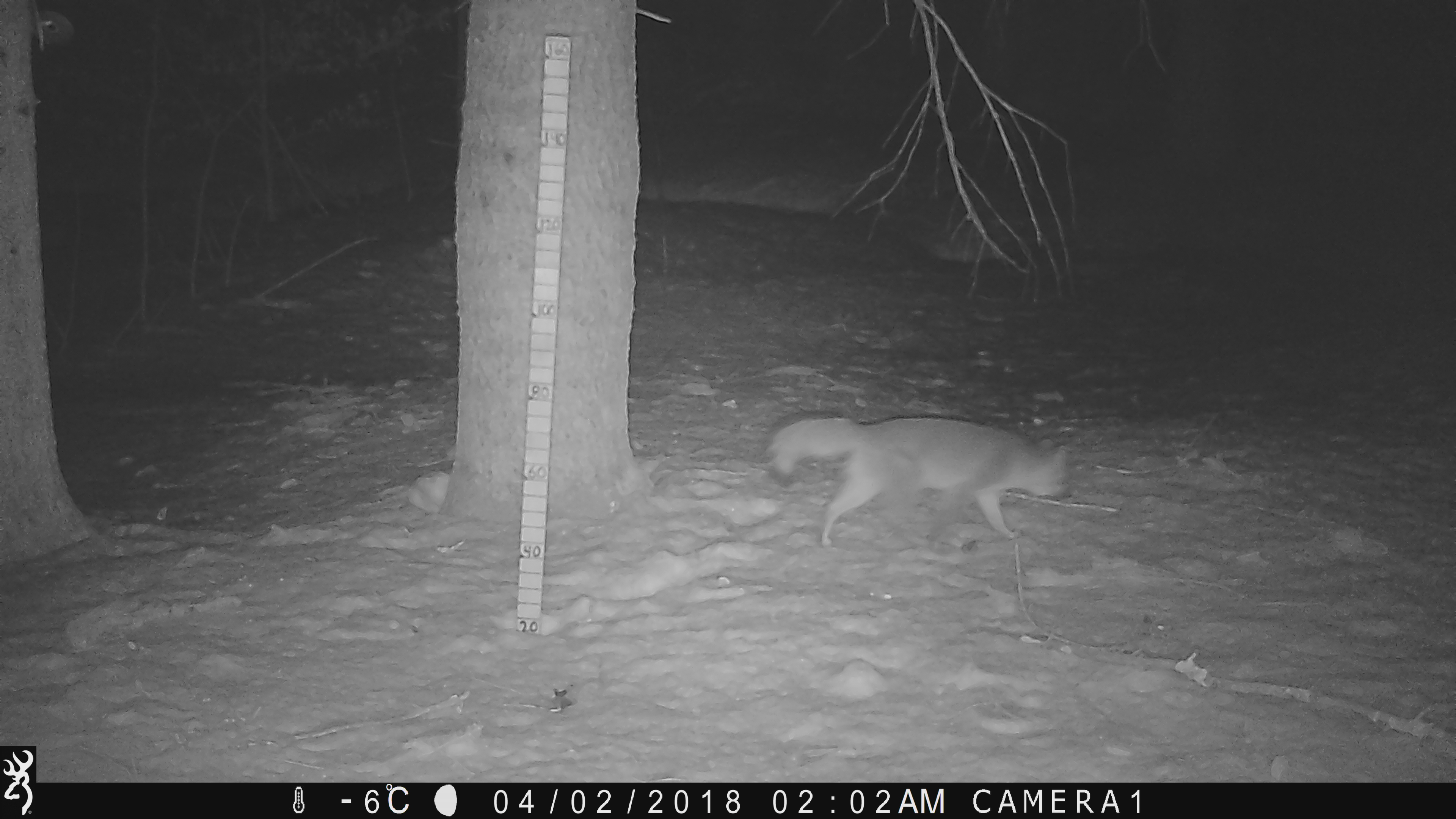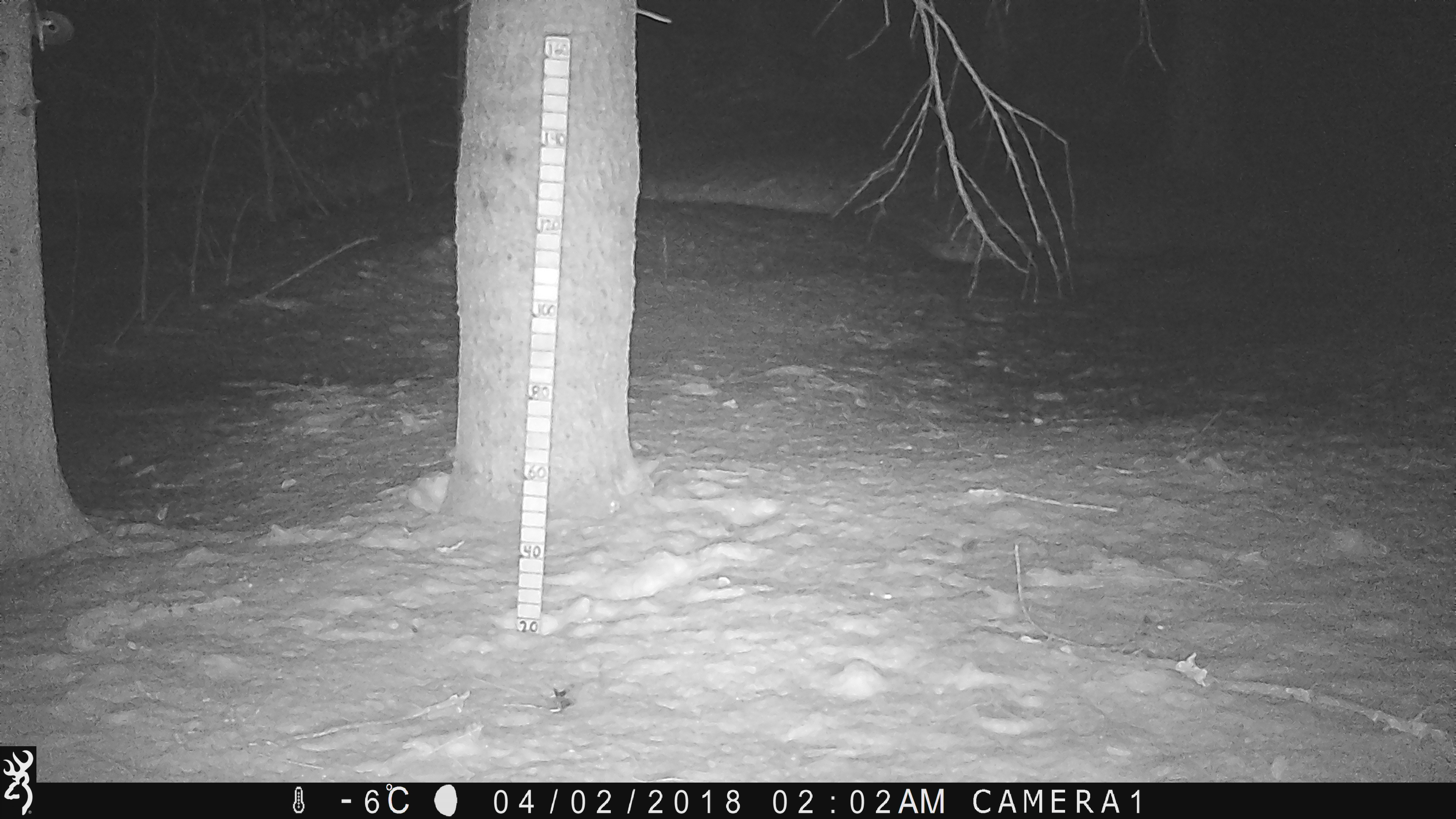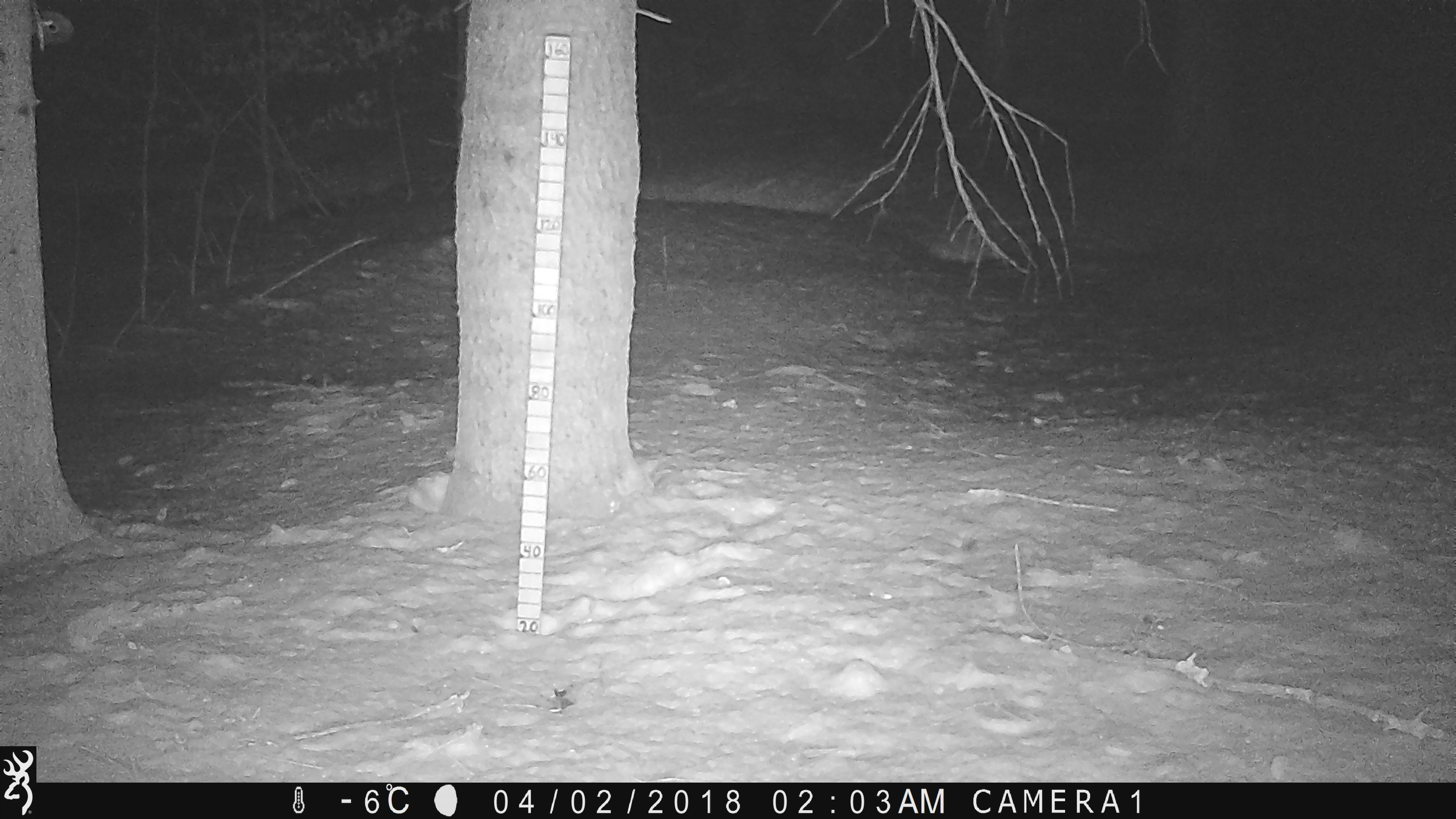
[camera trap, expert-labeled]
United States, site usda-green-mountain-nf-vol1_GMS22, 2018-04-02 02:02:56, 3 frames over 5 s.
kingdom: Animalia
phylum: Chordata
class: Mammalia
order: Carnivora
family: Canidae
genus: Urocyon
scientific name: Urocyon cinereoargenteus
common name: gray fox